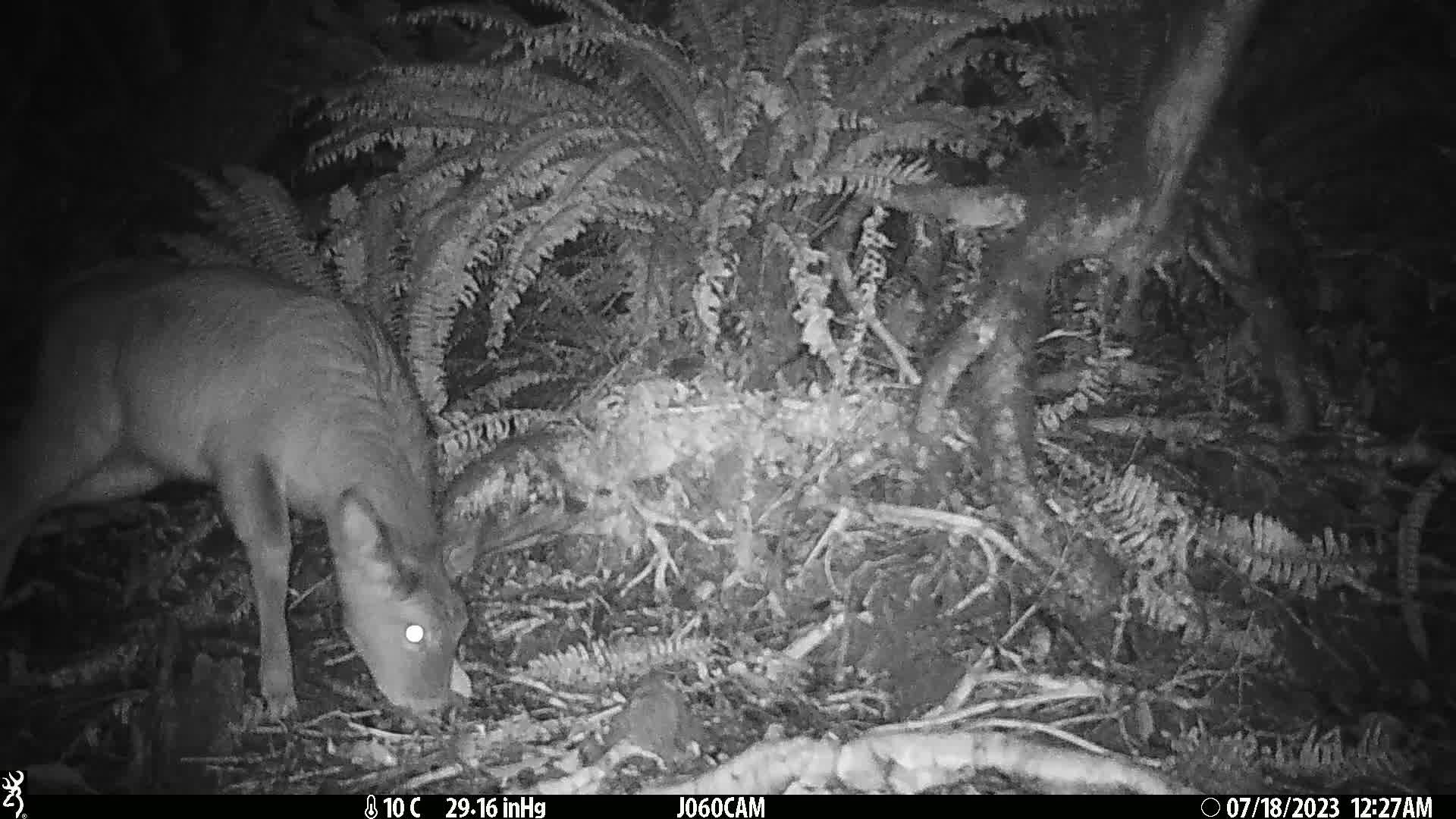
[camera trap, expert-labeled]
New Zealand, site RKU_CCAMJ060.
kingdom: Animalia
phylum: Chordata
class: Mammalia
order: Artiodactyla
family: Cervidae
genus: Odocoileus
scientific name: Odocoileus virginianus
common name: white-tailed deer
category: white tailed deer